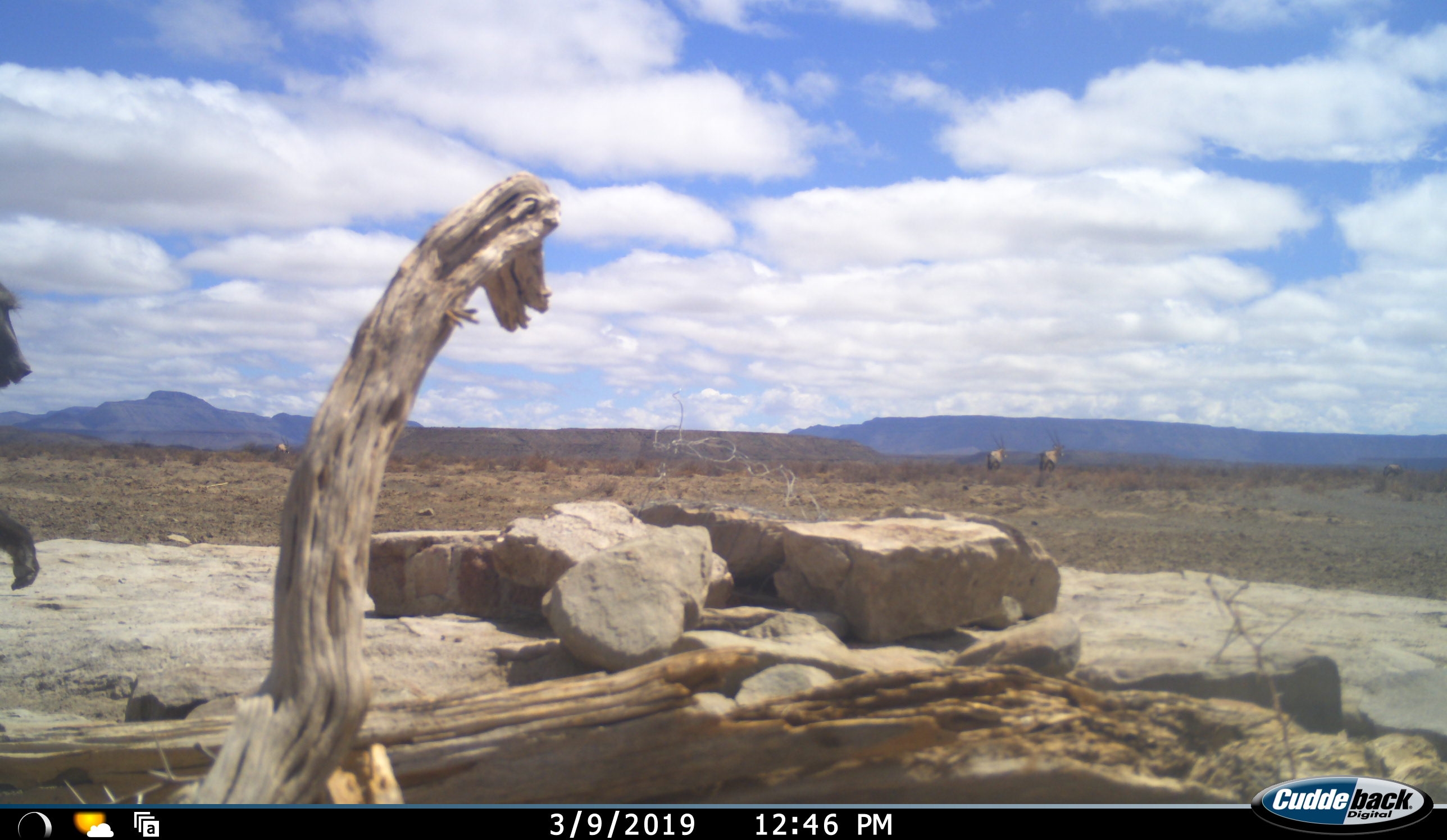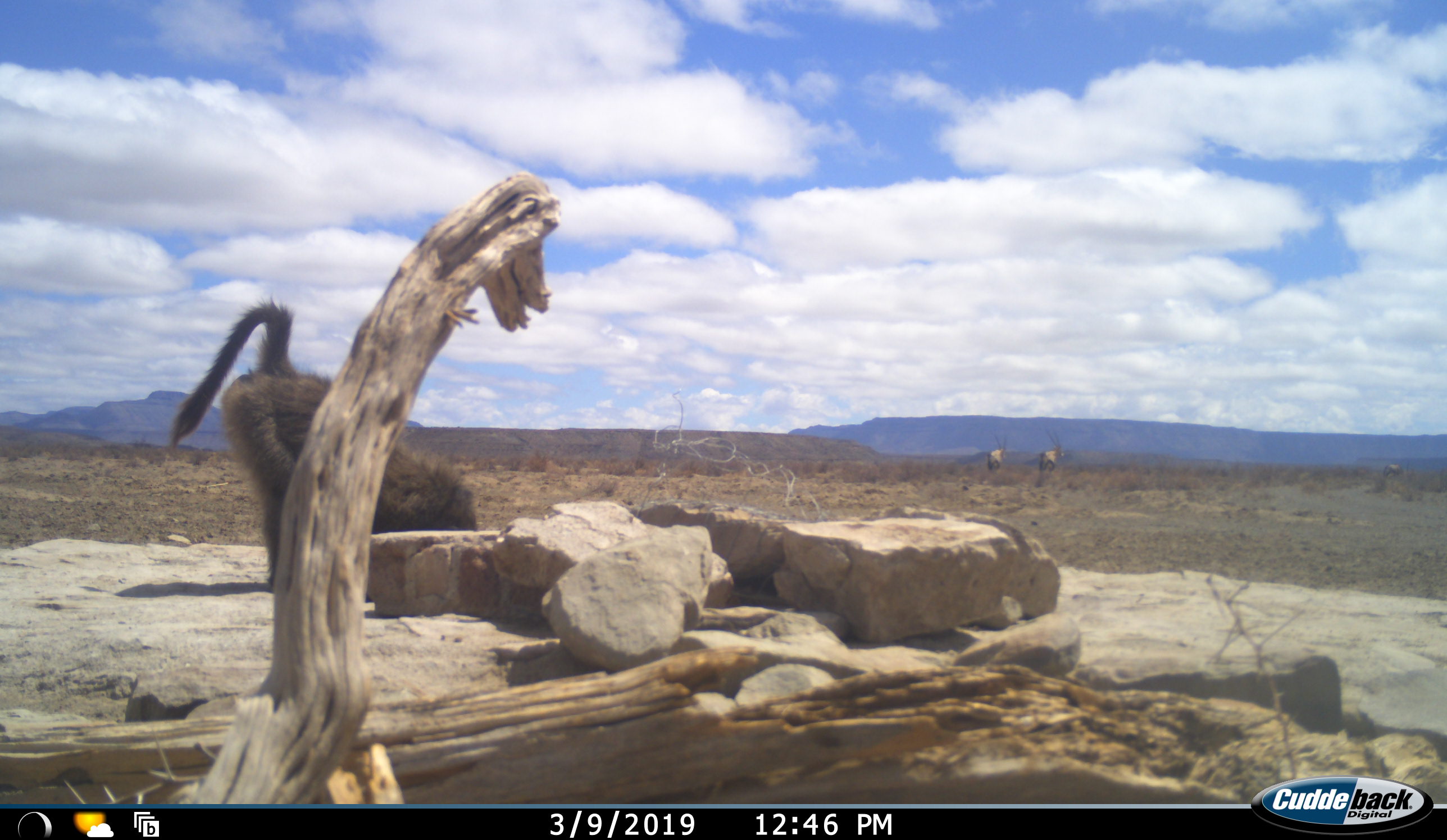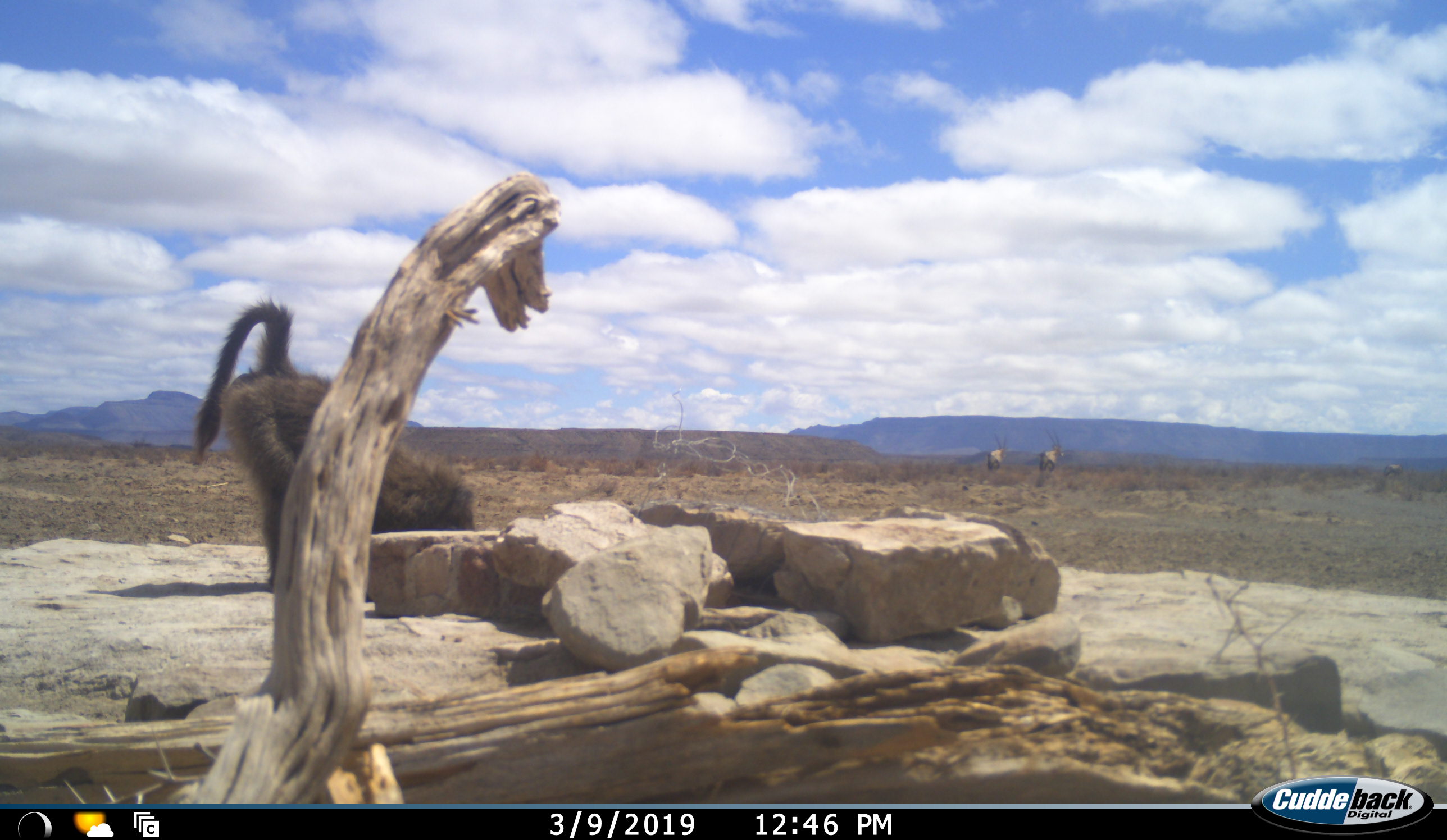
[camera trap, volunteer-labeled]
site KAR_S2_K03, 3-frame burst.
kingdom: Animalia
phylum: Chordata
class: Mammalia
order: Primates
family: Cercopithecidae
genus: Papio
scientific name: Papio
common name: baboon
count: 1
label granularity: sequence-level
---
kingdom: Animalia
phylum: Chordata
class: Mammalia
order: Artiodactyla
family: Bovidae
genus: Oryx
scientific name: Oryx gazella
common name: gemsbok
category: oryx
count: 3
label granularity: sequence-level